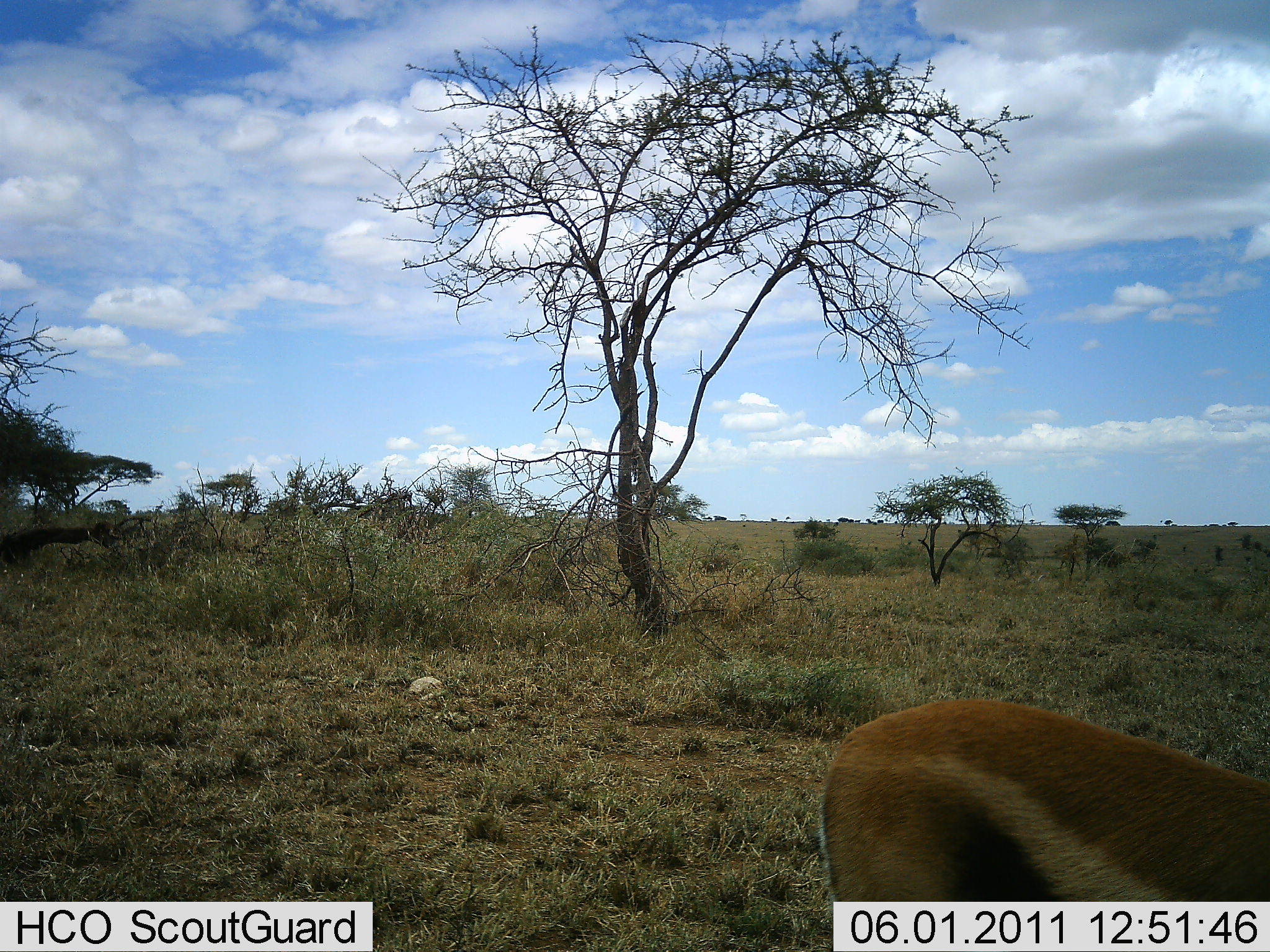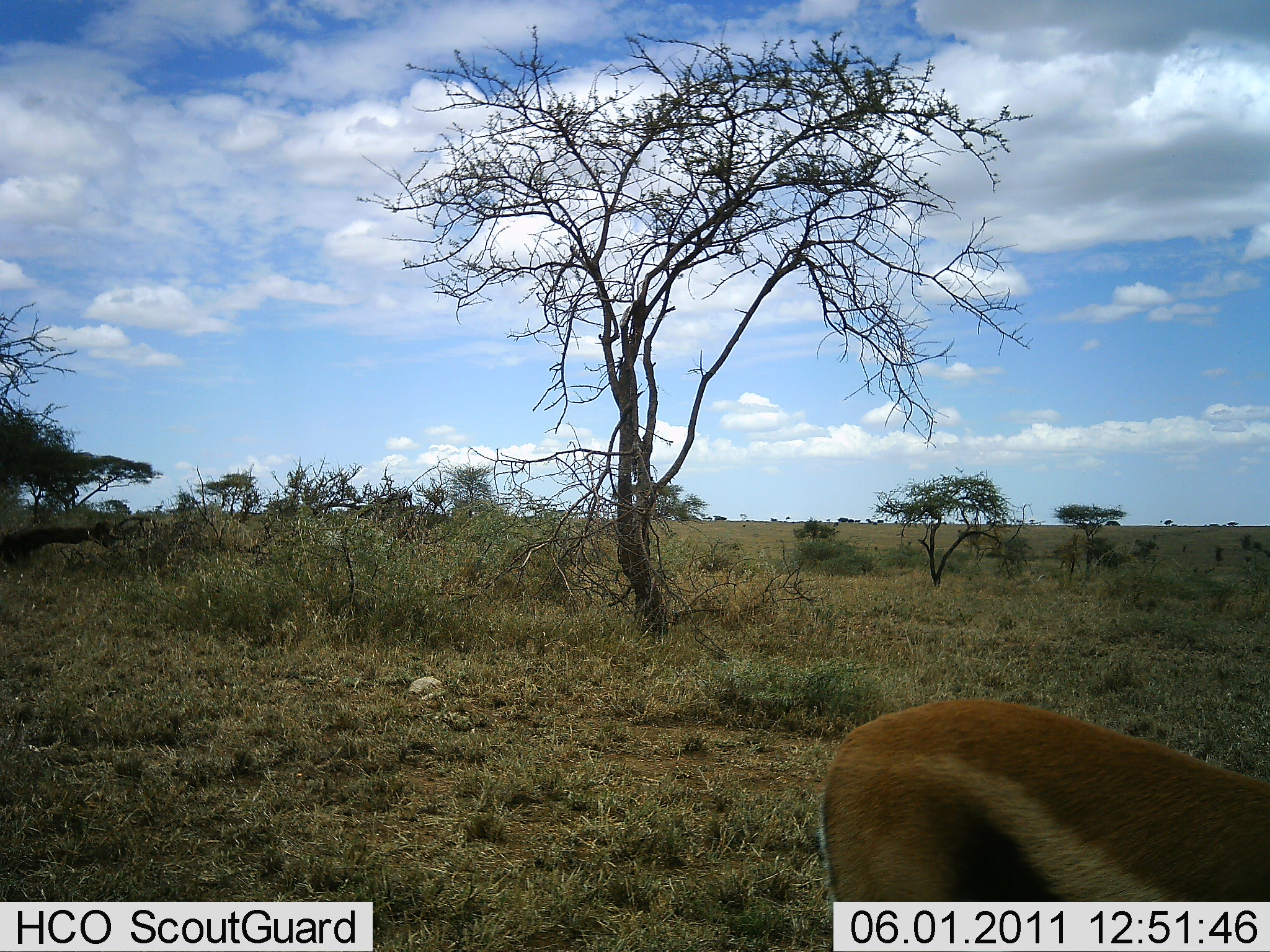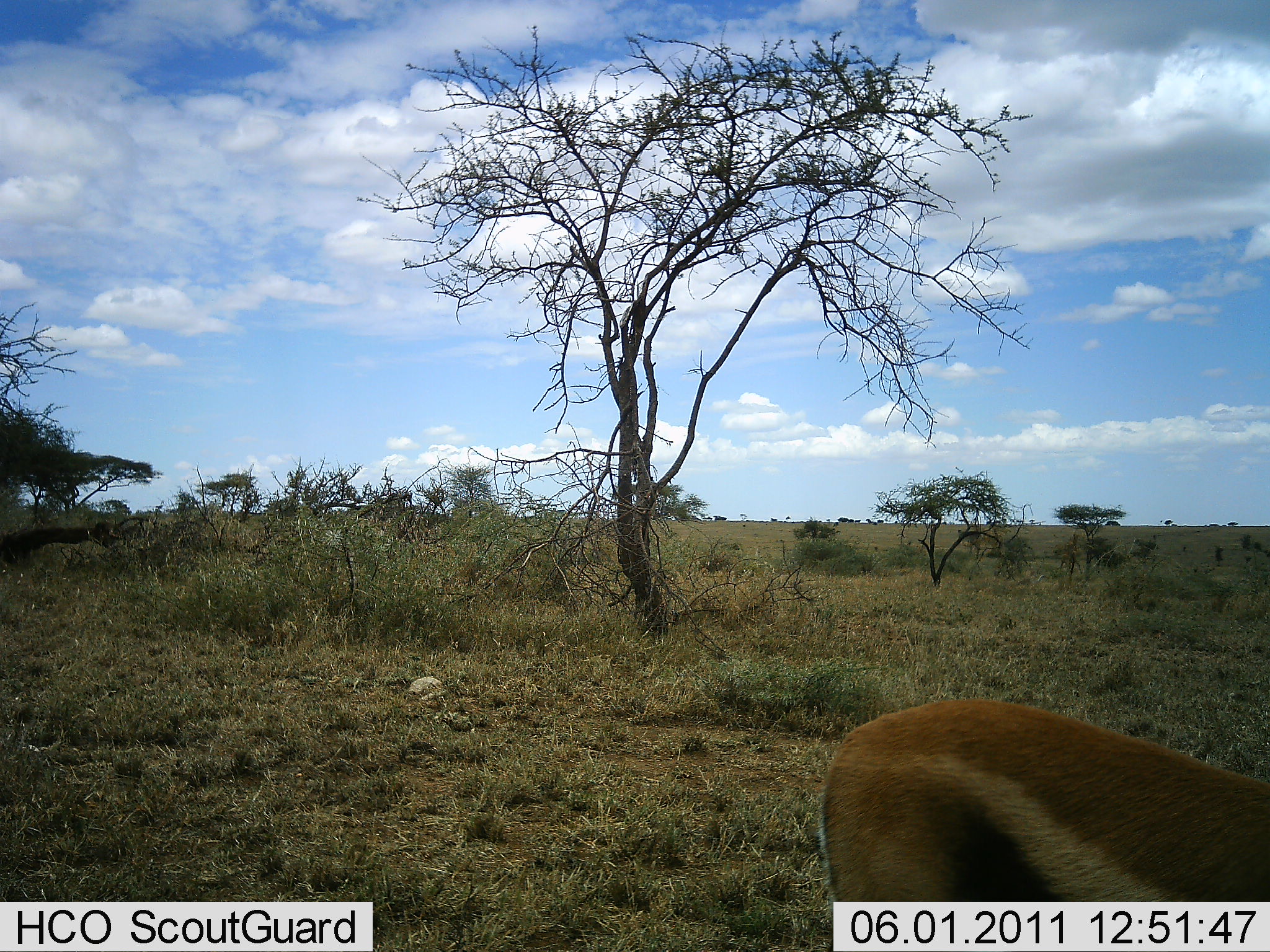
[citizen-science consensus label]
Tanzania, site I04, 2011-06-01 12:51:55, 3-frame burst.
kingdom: Animalia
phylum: Chordata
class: Mammalia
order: Artiodactyla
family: Bovidae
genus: Eudorcas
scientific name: Eudorcas thomsonii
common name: thomson's gazelle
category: gazellethomsons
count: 1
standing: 83%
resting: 0%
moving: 0%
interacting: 0%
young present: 0%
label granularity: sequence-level